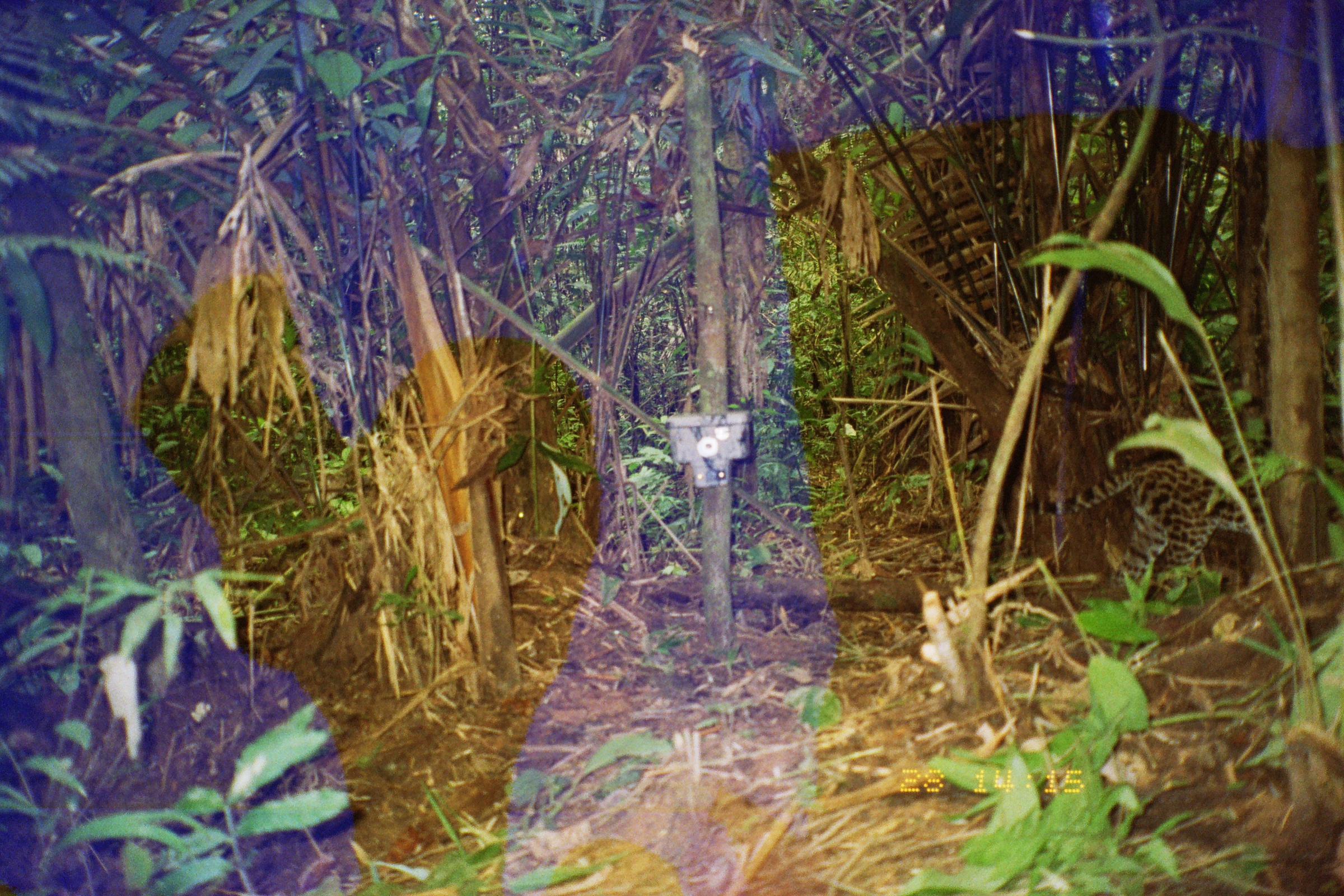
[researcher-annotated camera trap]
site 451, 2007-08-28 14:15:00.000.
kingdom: Animalia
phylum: Chordata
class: Mammalia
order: Carnivora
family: Felidae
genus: Leopardus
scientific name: Leopardus pardalis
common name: ocelot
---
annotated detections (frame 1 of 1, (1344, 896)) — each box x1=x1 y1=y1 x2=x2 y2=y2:
leopardus pardalis: x1=1022 y1=424 x2=1344 y2=602